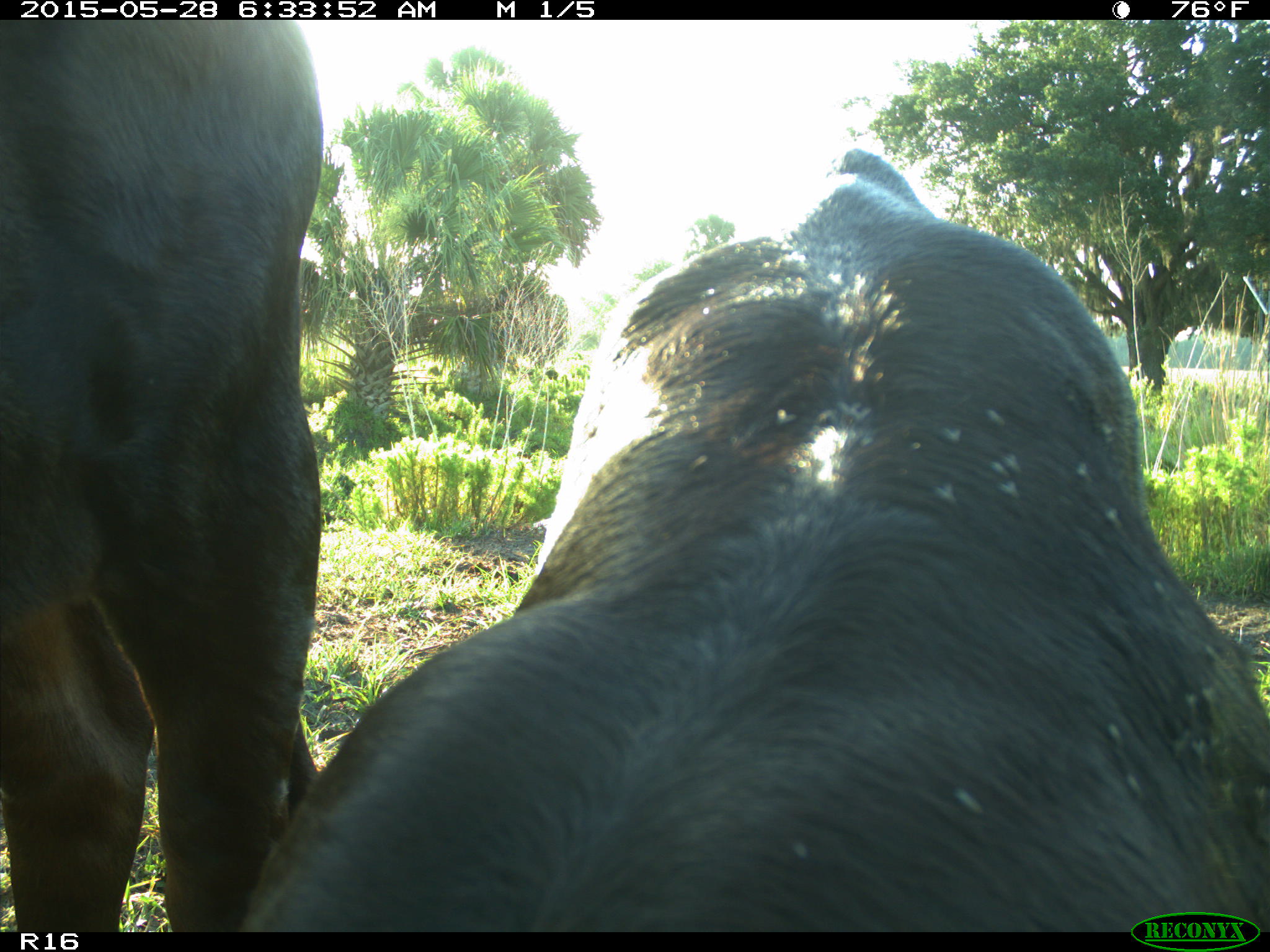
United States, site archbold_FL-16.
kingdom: Animalia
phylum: Chordata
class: Mammalia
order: Artiodactyla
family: Bovidae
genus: Bos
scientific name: Bos taurus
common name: domestic cow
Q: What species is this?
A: Bos taurus (domestic cow).